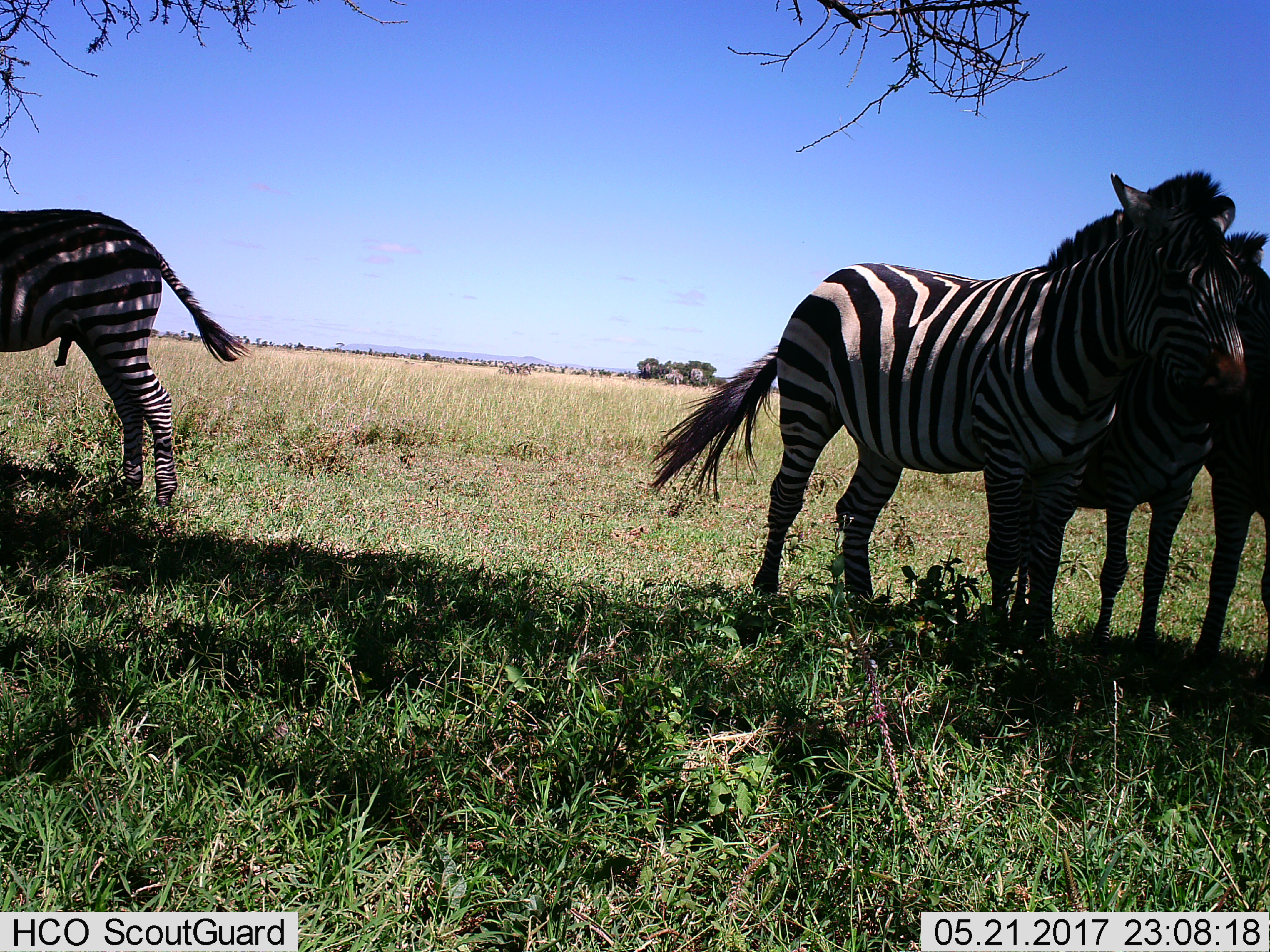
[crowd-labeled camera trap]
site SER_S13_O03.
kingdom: Animalia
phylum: Chordata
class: Mammalia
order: Perissodactyla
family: Equidae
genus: Equus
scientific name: Equus quagga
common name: plains zebra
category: zebraplains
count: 8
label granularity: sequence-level